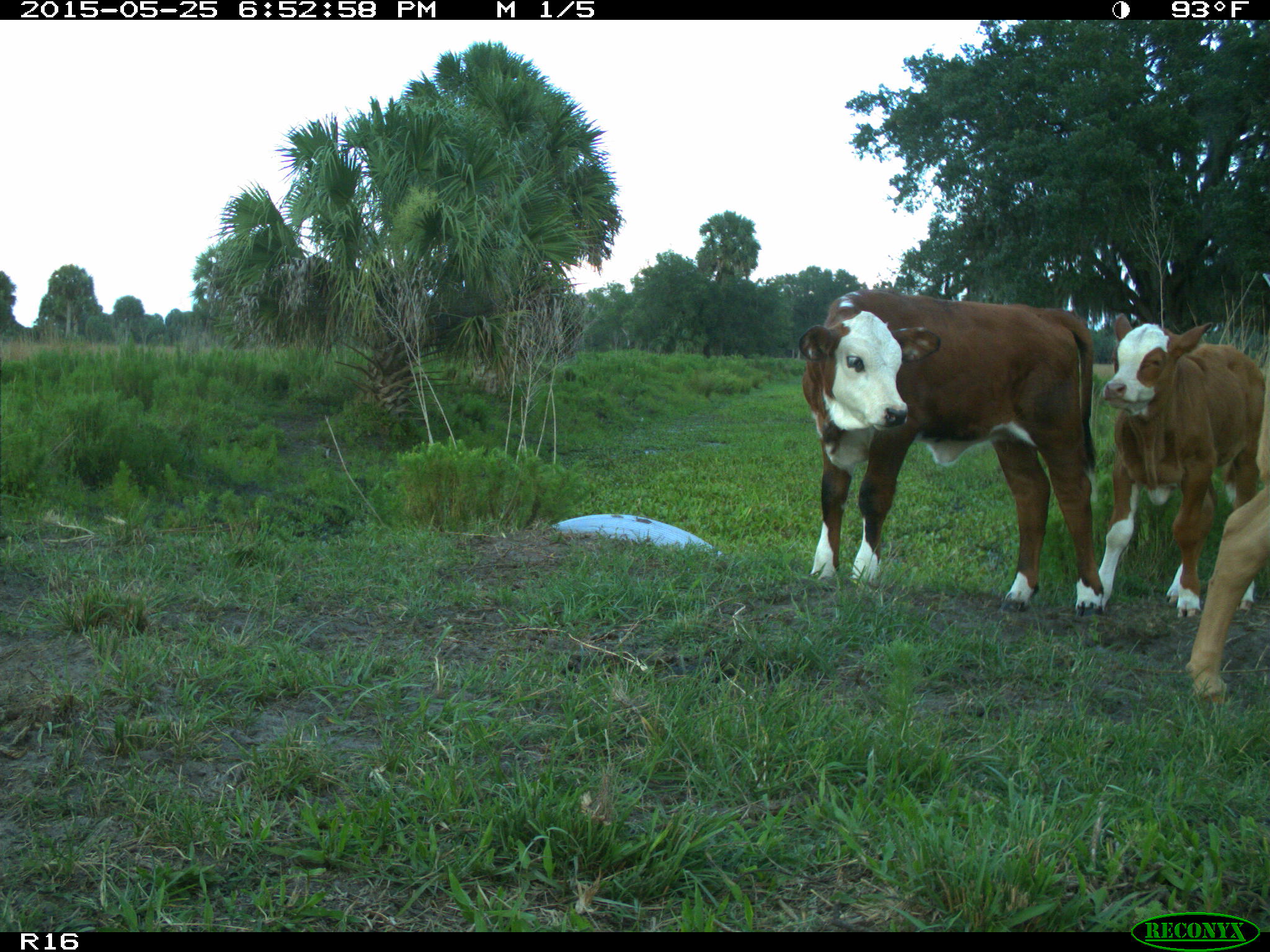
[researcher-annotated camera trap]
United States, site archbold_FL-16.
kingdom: Animalia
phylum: Chordata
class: Mammalia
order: Artiodactyla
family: Bovidae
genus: Bos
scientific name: Bos taurus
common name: domestic cow